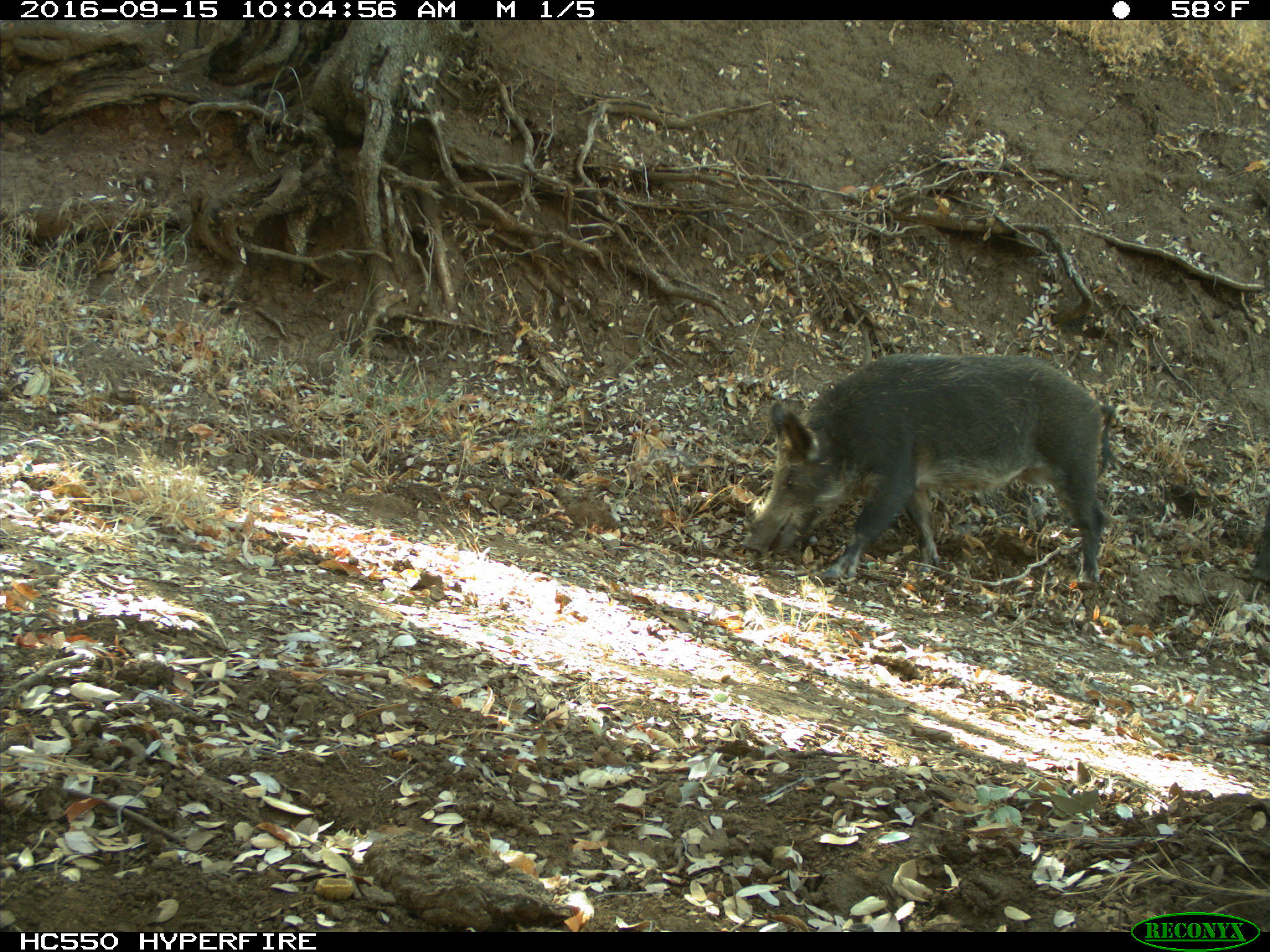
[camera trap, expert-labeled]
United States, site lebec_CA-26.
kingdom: Animalia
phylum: Chordata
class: Mammalia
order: Artiodactyla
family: Suidae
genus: Sus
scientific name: Sus scrofa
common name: wild boar